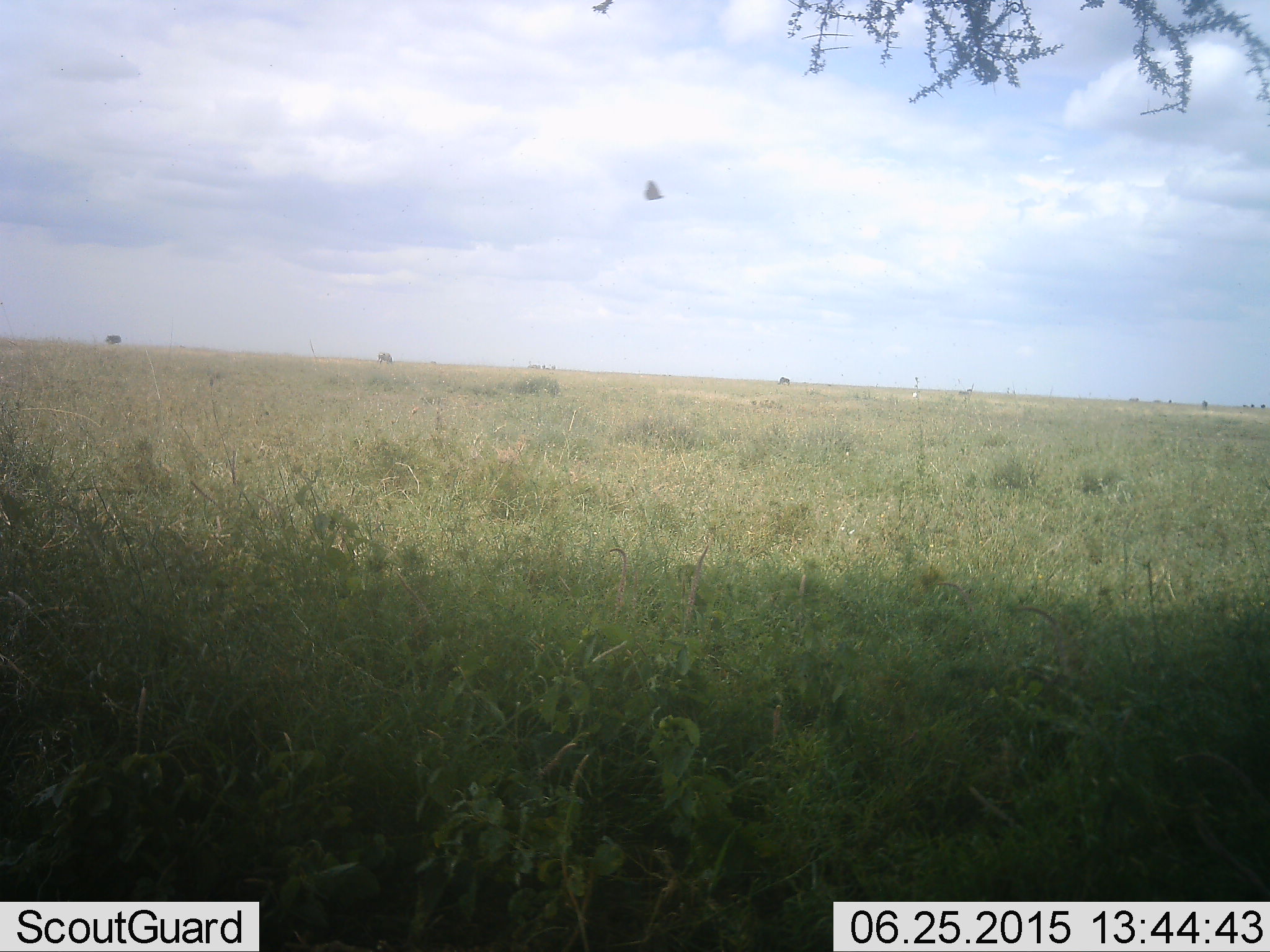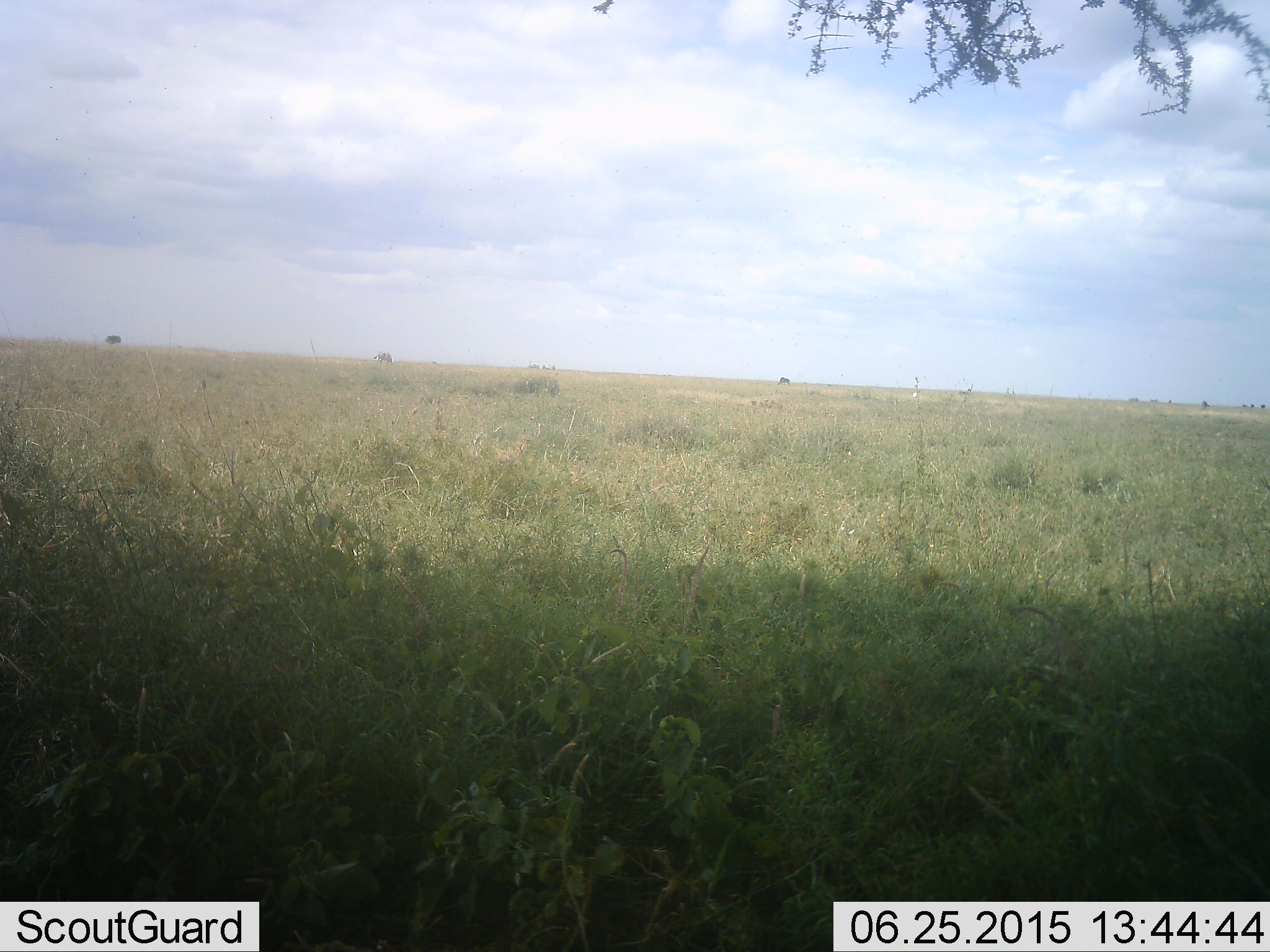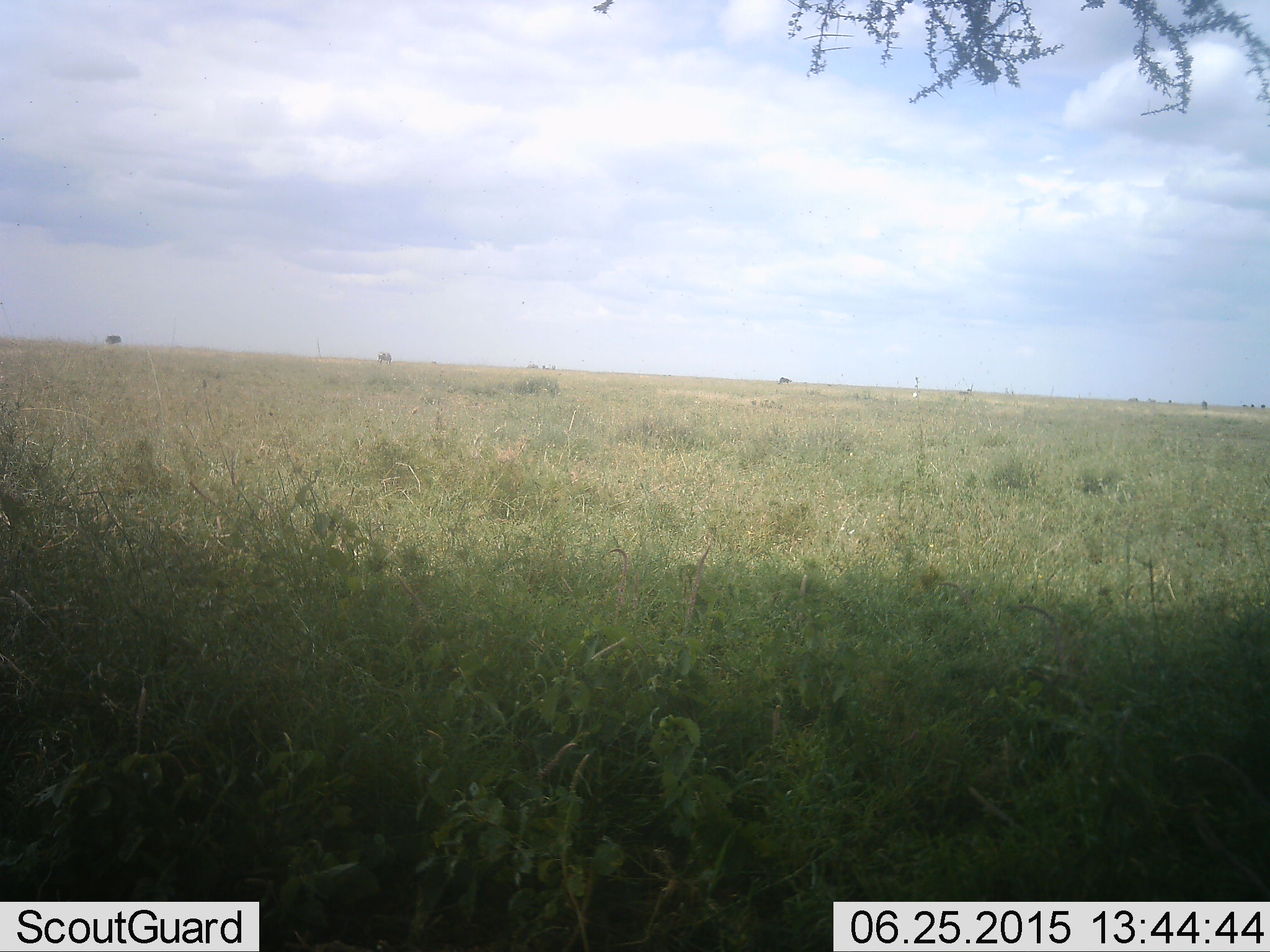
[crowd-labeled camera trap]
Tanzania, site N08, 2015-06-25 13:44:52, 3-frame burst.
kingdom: Animalia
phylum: Arthropoda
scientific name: Arthropoda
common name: arthropods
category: insectspider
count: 1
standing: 0%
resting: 0%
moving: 100%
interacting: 0%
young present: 0%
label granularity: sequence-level